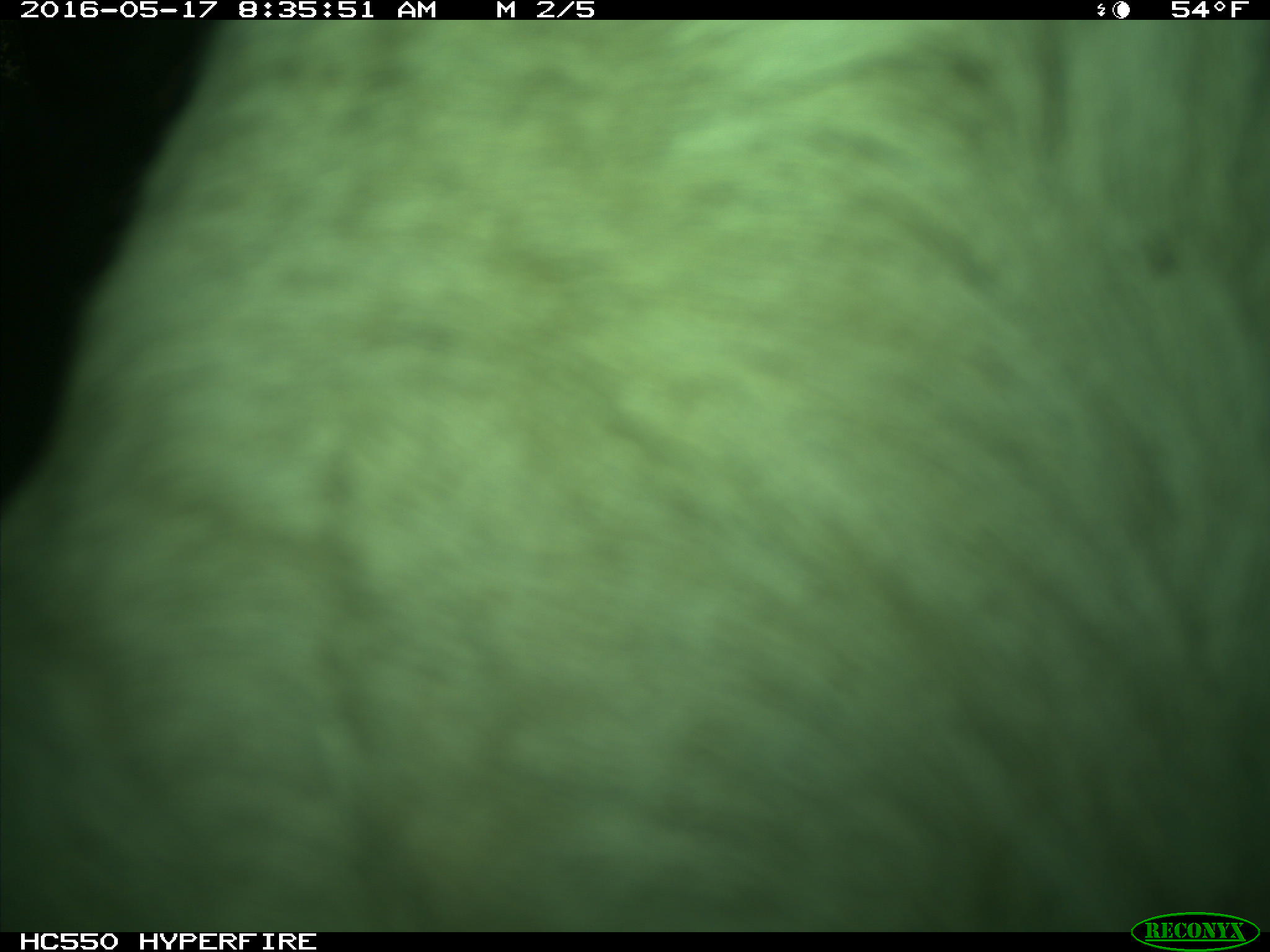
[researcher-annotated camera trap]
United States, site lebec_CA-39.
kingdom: Animalia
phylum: Chordata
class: Mammalia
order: Artiodactyla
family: Bovidae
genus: Bos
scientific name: Bos taurus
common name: domestic cow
Bos taurus (domestic cow).